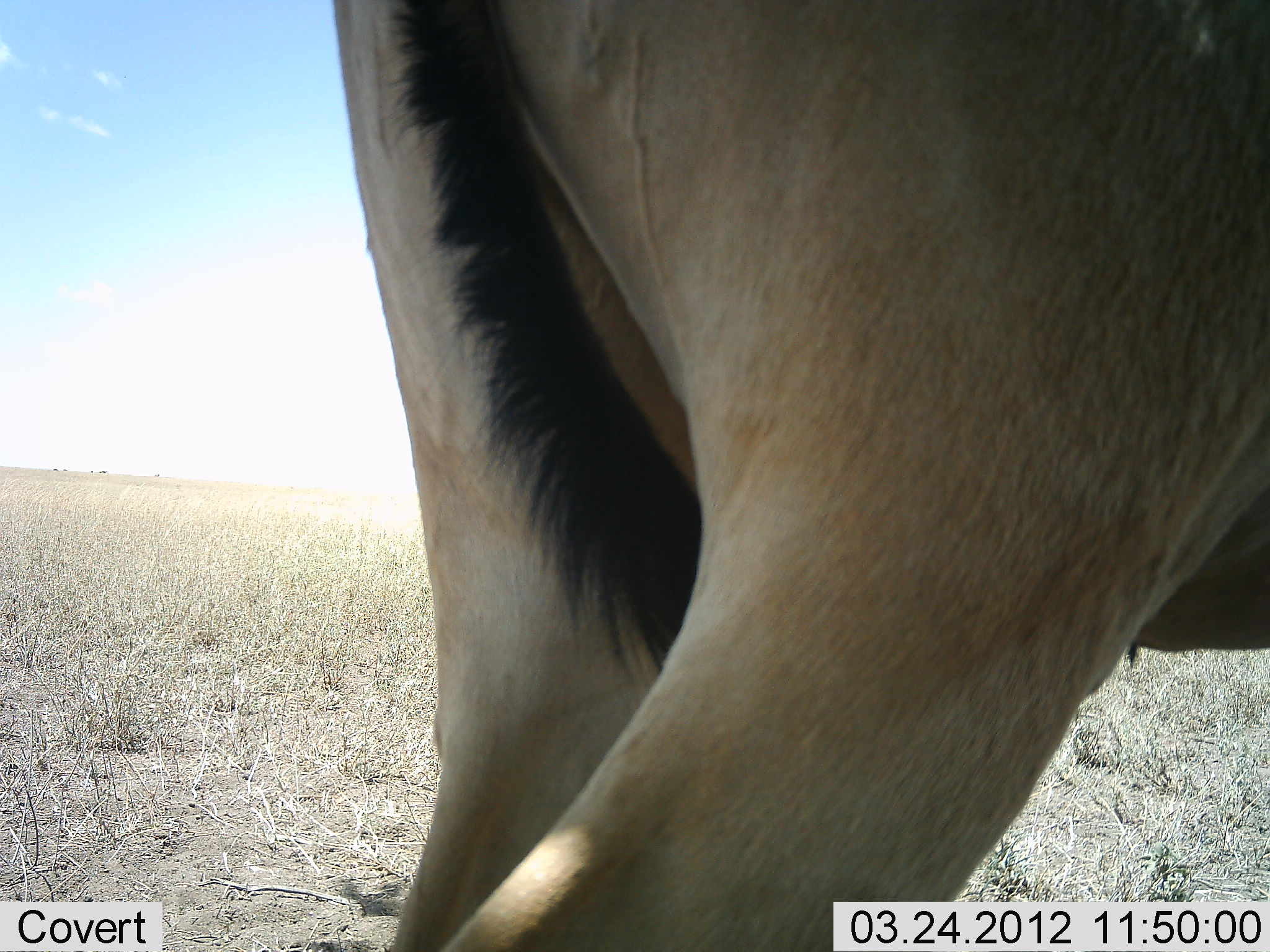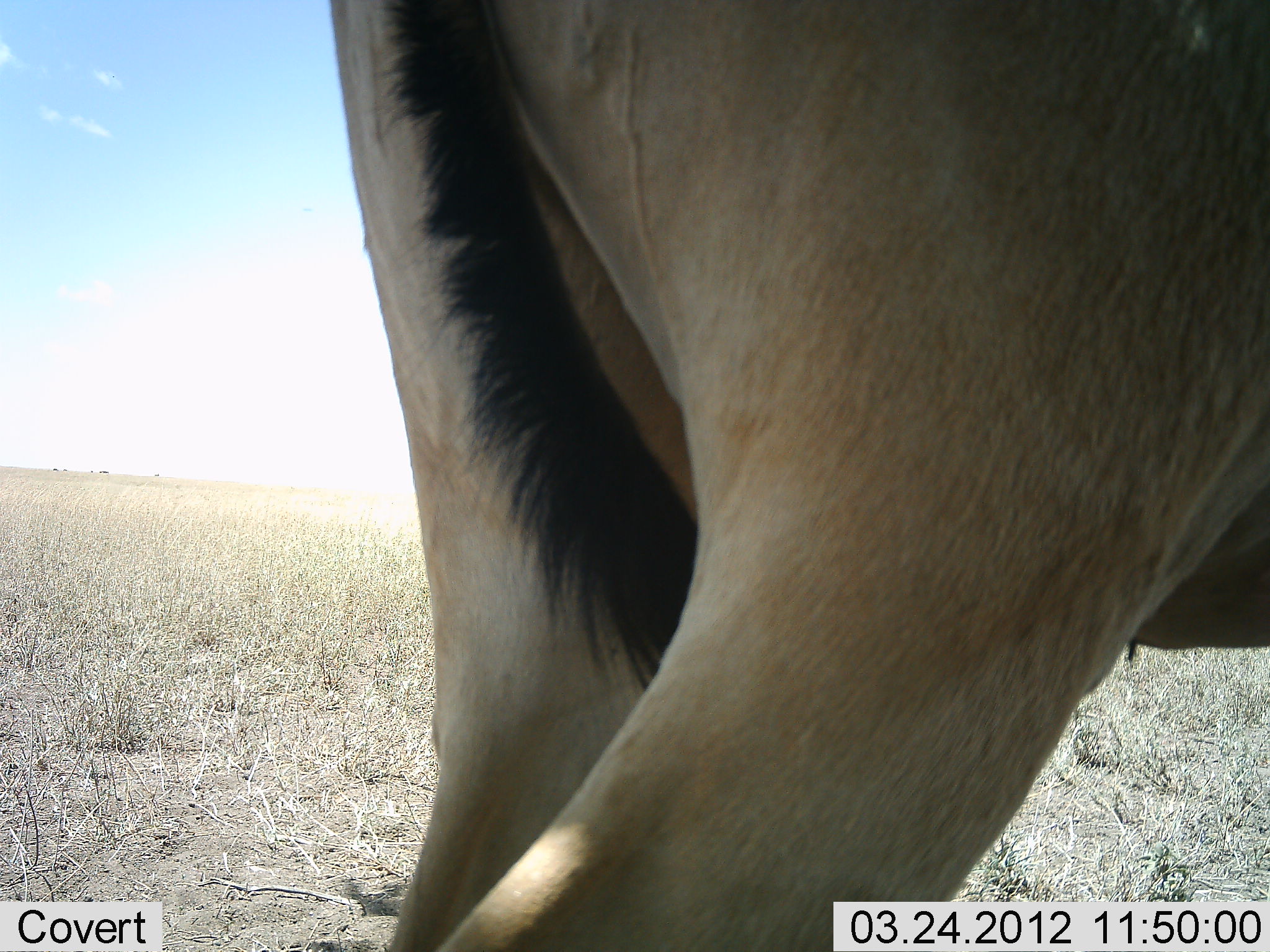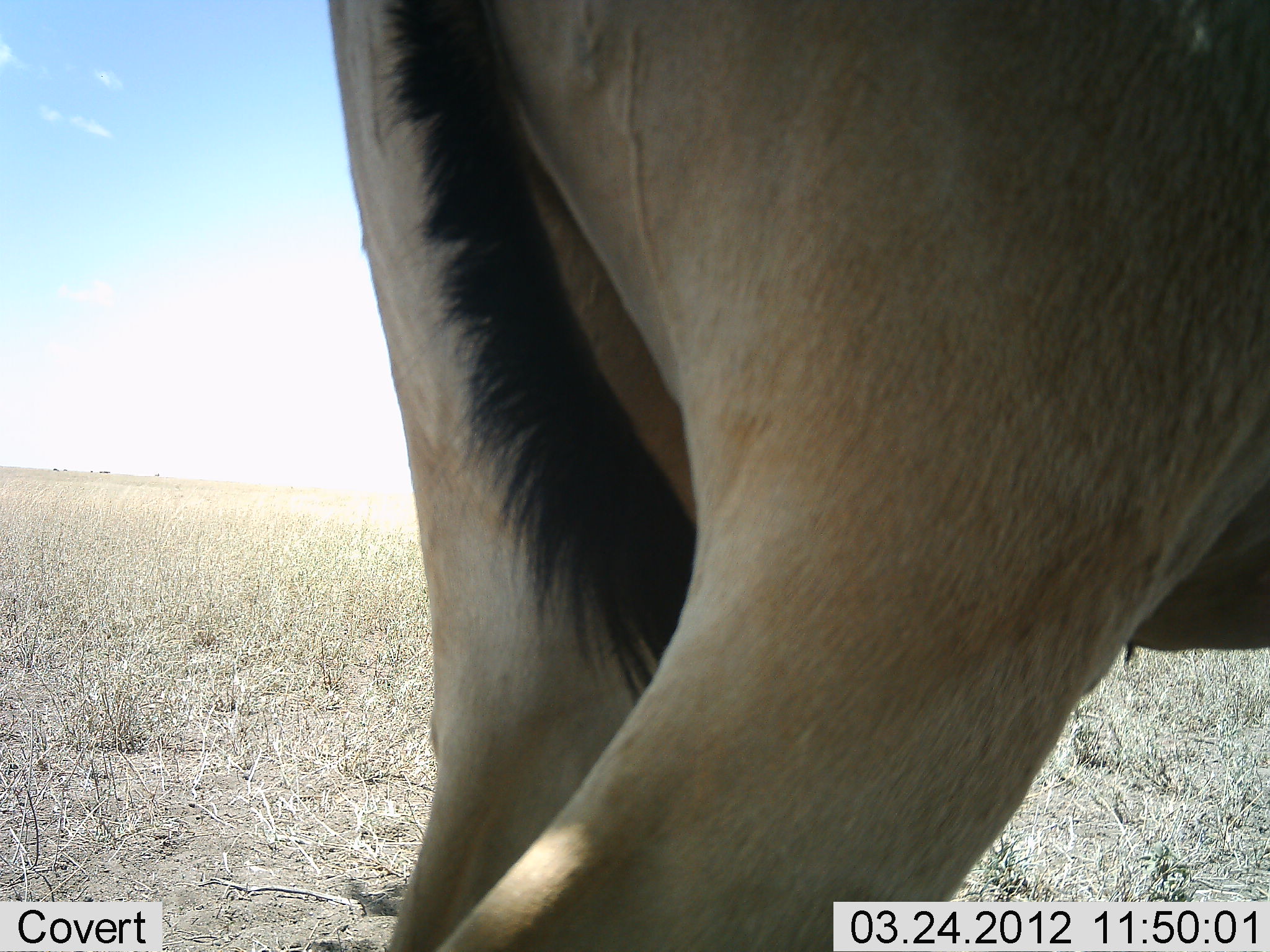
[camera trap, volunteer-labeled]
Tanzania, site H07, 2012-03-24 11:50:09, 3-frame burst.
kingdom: Animalia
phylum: Chordata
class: Mammalia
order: Artiodactyla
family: Bovidae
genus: Alcelaphus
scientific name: Alcelaphus buselaphus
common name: hartebeest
Hartebeest (Alcelaphus buselaphus), count 1. Behavior (volunteer vote fractions): standing 100%, resting 0%, moving 0%, interacting 0%. Young present (vote fraction): 0%. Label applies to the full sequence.